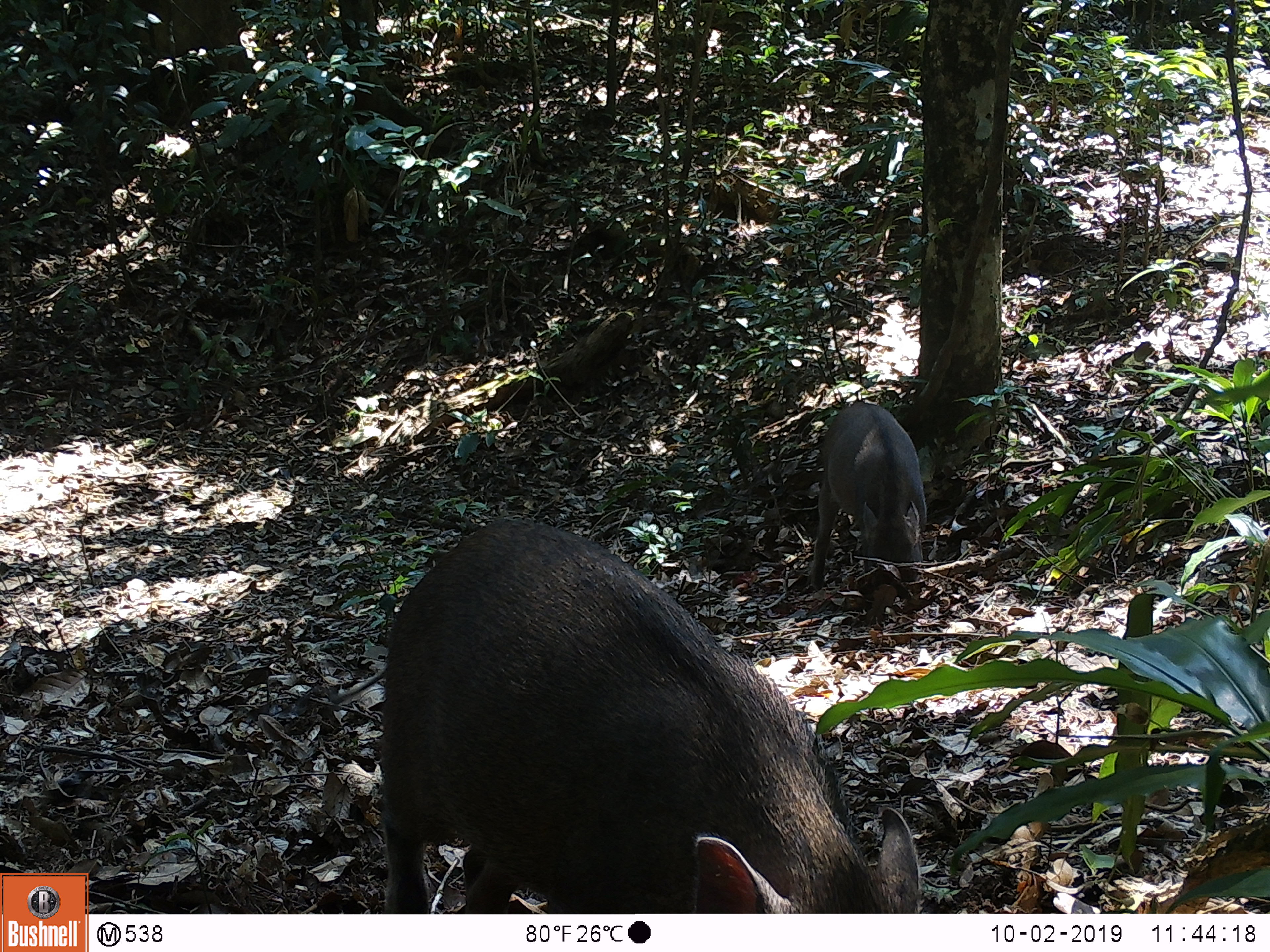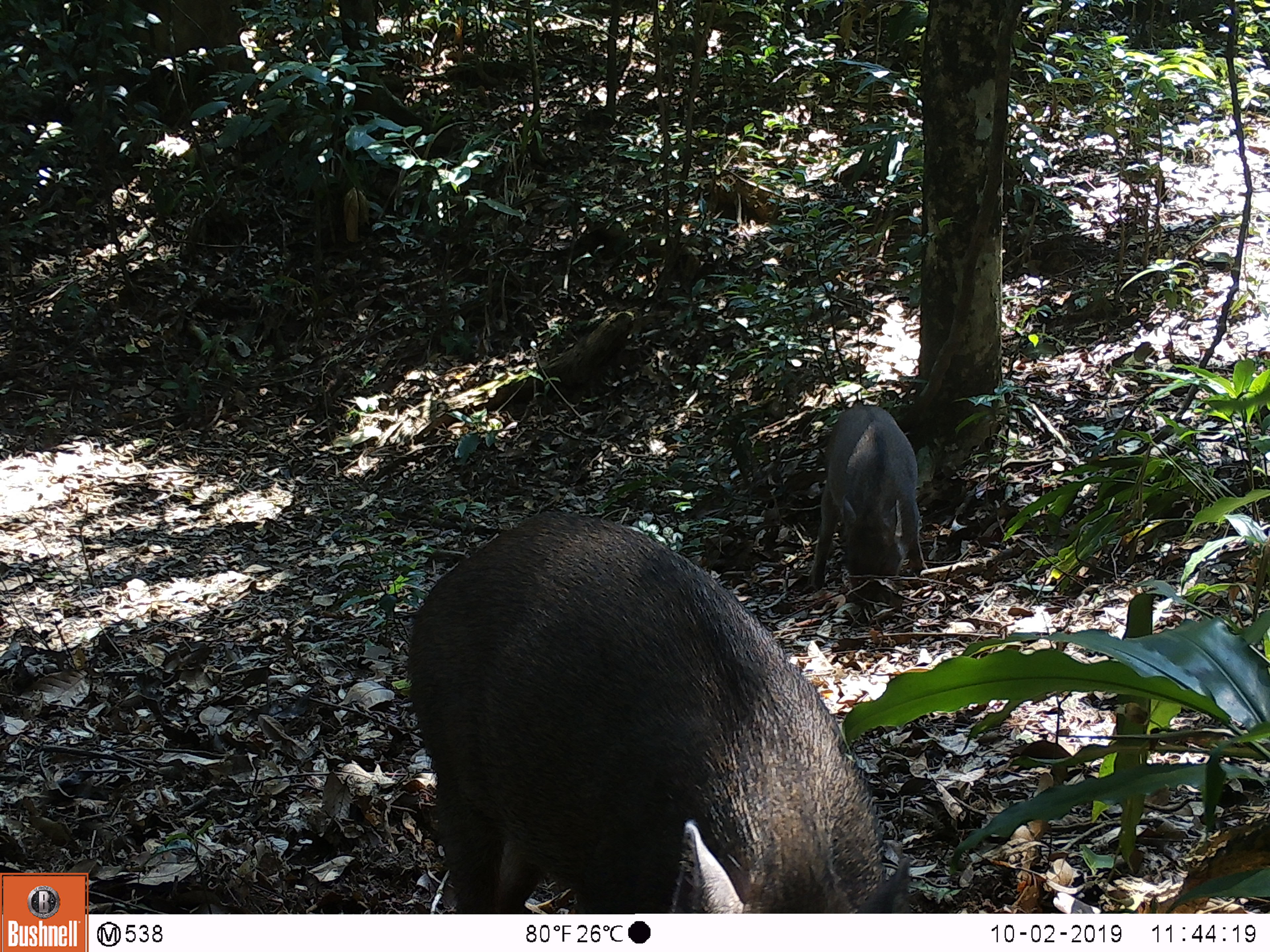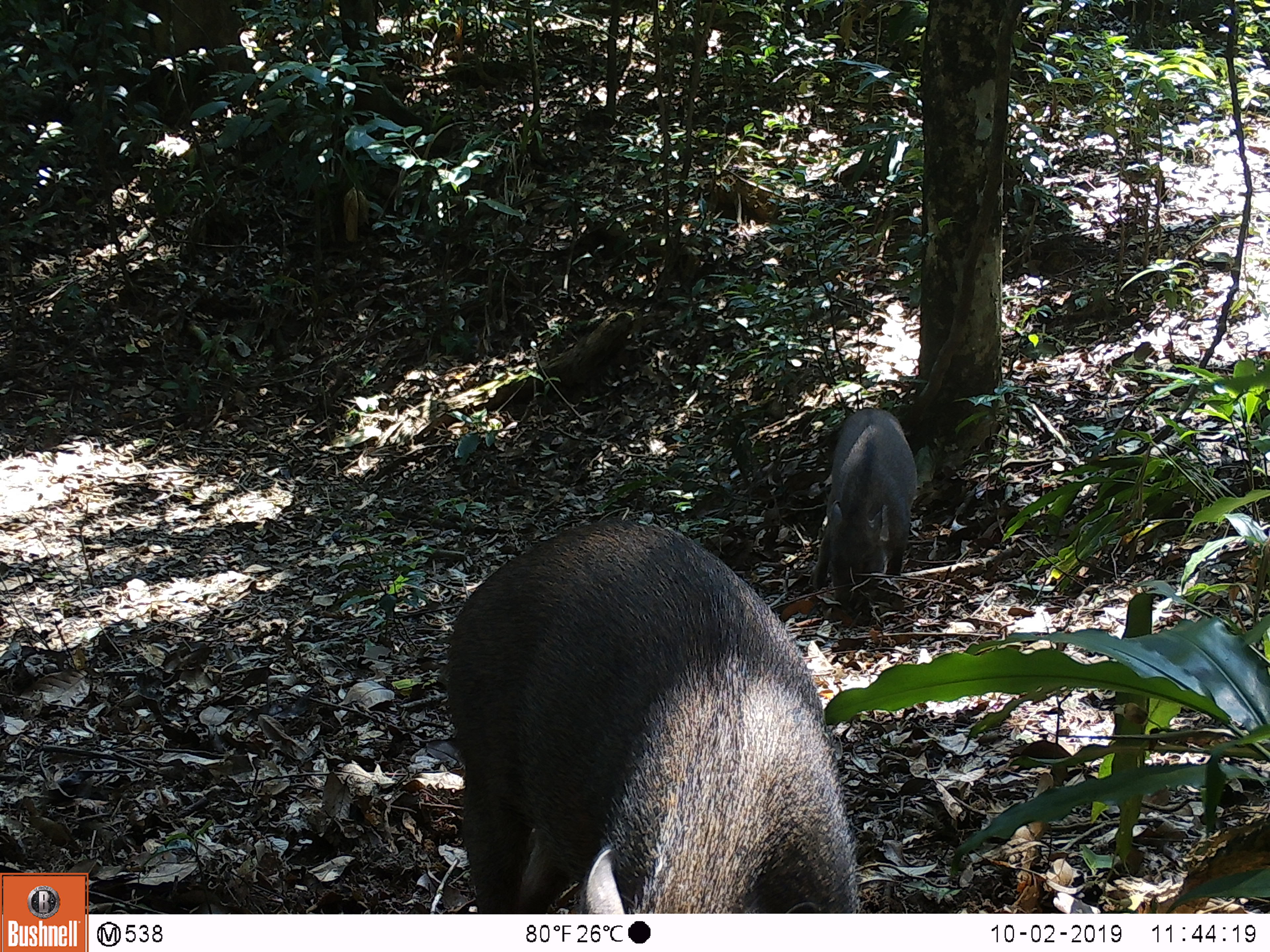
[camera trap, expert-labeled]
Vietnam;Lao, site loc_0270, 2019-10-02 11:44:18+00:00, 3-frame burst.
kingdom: Animalia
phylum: Chordata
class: Mammalia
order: Artiodactyla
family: Suidae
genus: Sus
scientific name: Sus scrofa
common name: eurasian wild pig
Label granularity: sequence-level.